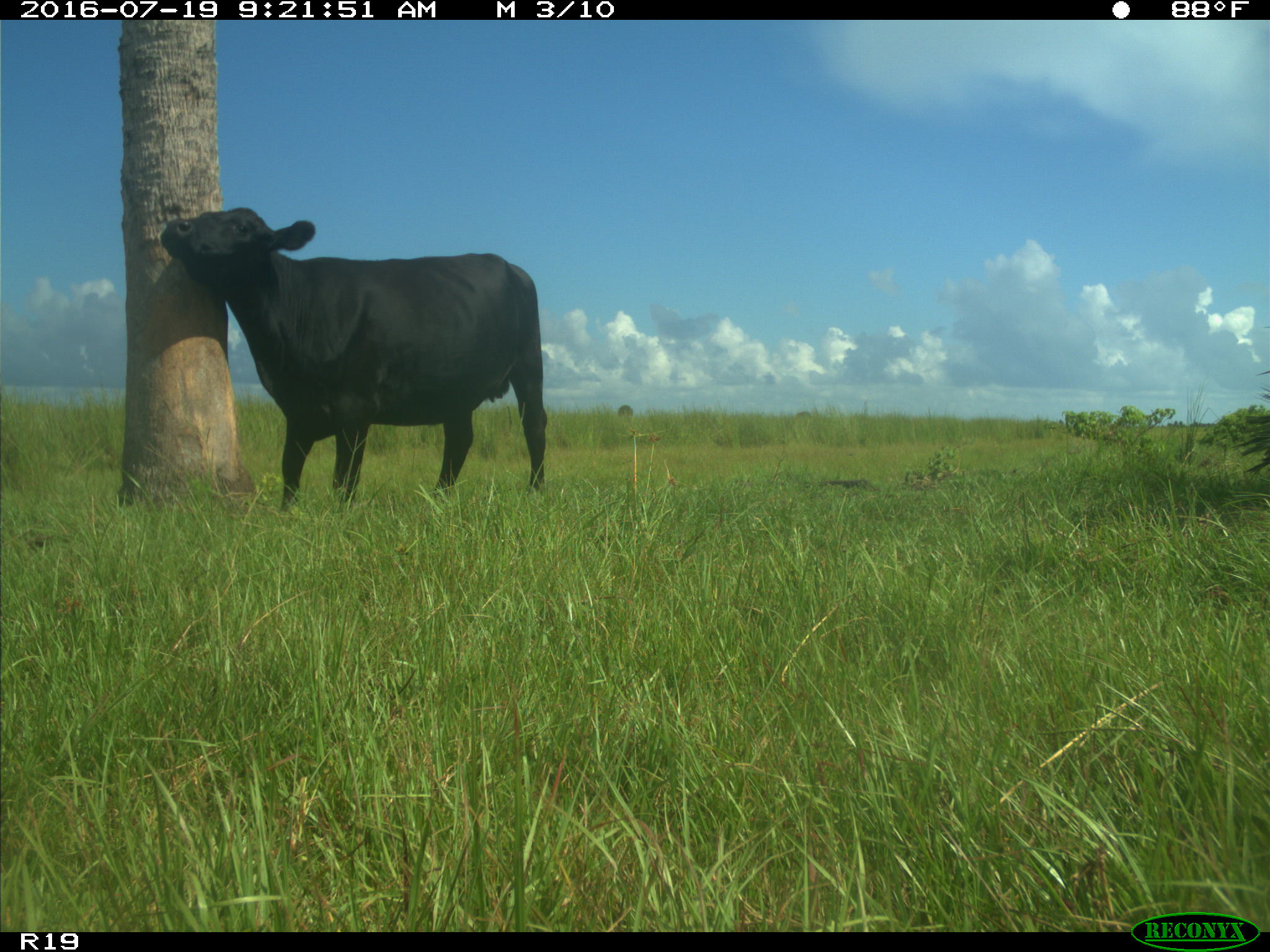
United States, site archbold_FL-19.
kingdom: Animalia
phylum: Chordata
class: Mammalia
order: Artiodactyla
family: Bovidae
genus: Bos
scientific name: Bos taurus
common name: domestic cow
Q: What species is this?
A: Bos taurus (domestic cow).